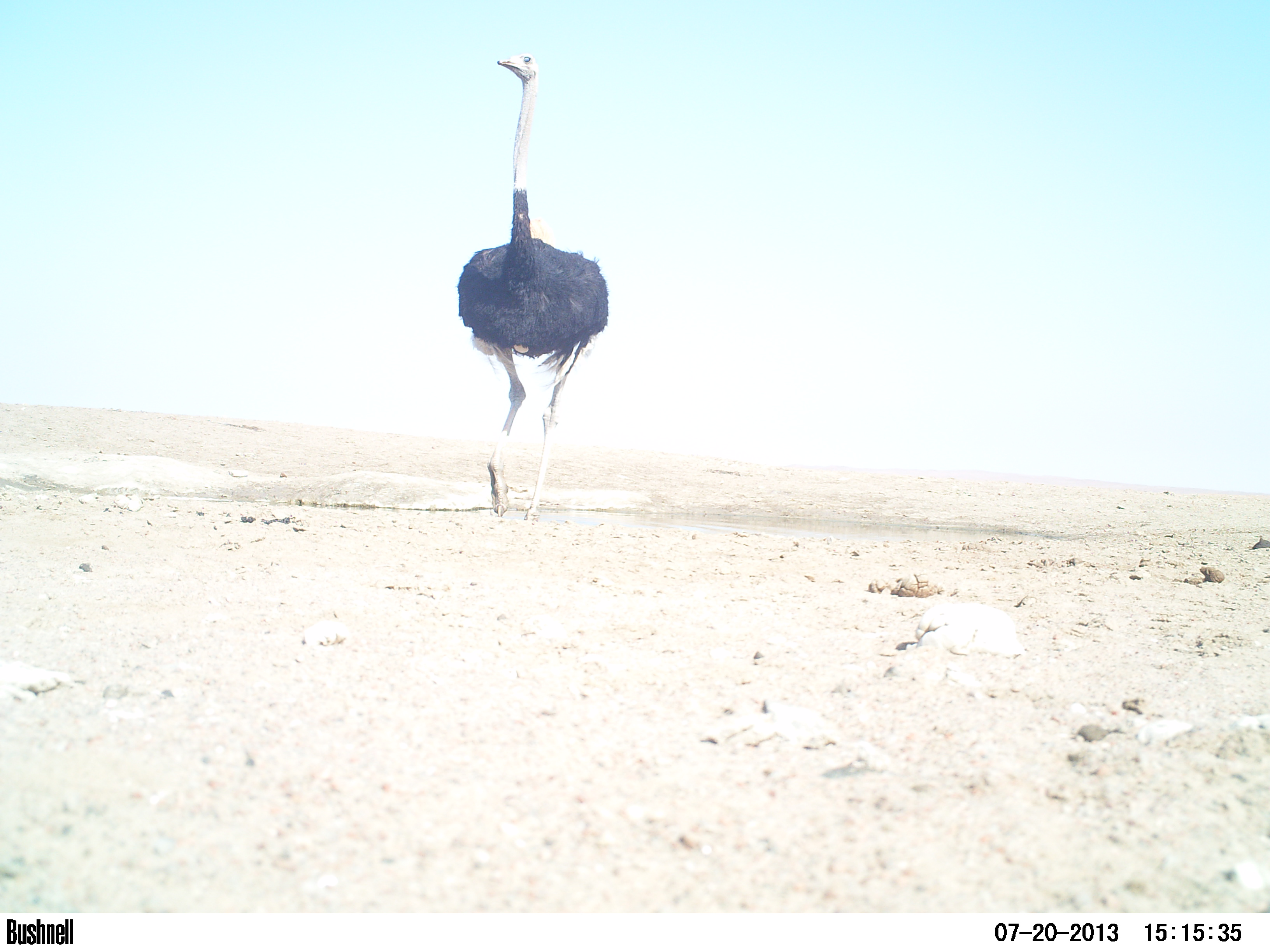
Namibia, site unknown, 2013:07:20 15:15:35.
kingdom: Animalia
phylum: Chordata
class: Aves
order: Struthioniformes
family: Struthionidae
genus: Struthio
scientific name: Struthio camelus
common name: common ostrich